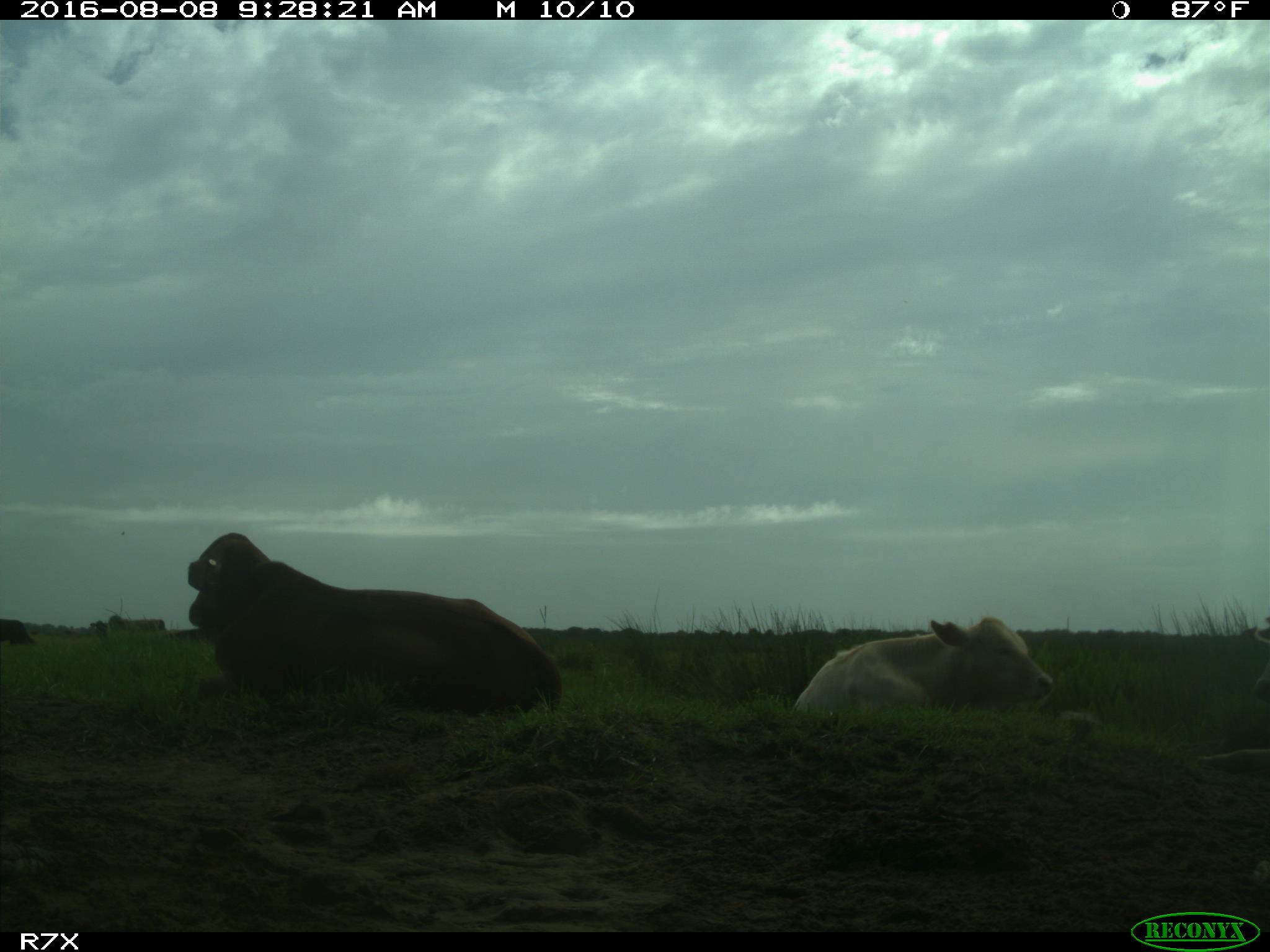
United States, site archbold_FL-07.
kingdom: Animalia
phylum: Chordata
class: Mammalia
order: Artiodactyla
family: Bovidae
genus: Bos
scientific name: Bos taurus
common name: domestic cow